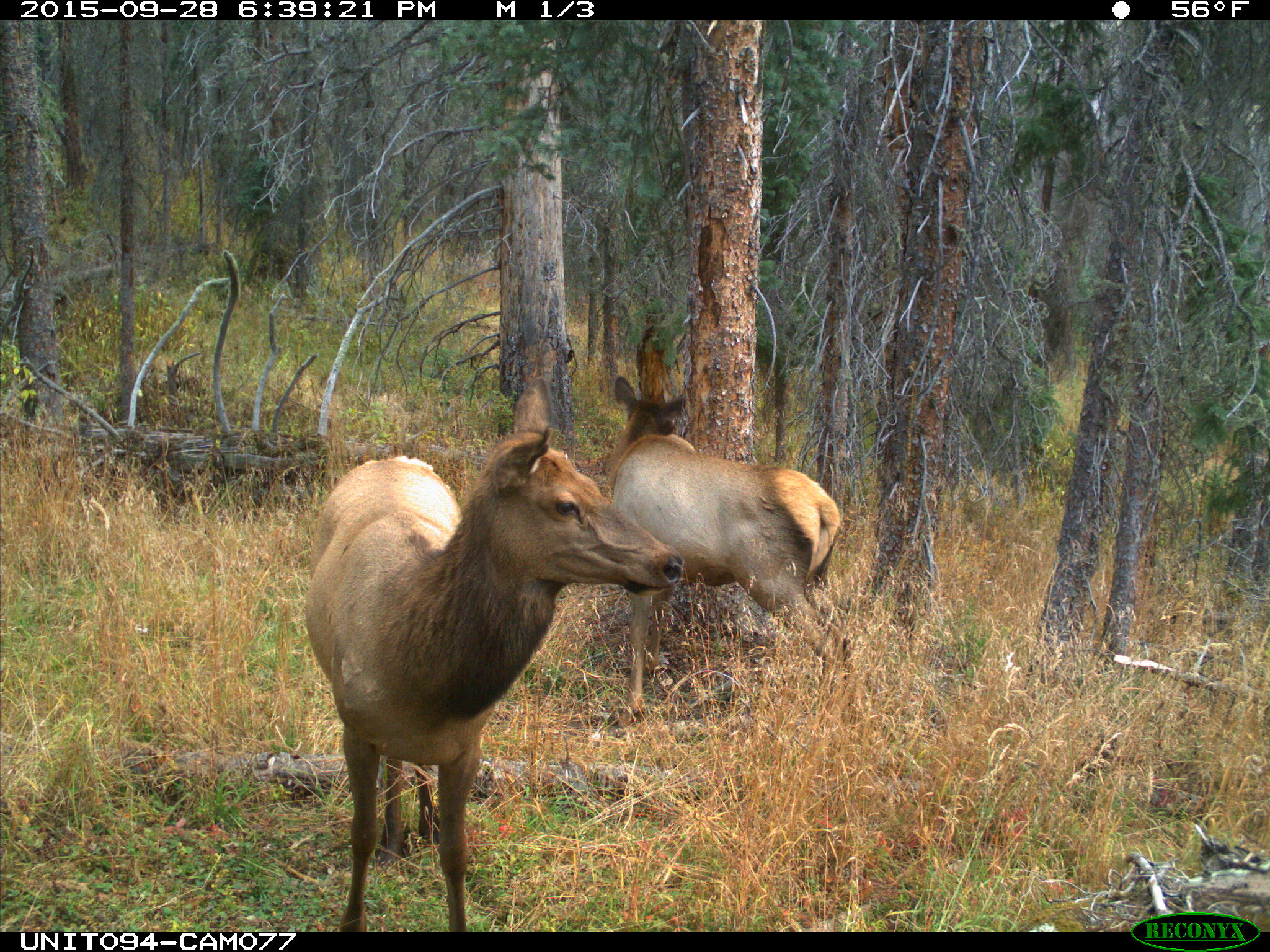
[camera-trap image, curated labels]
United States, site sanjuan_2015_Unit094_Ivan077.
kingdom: Animalia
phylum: Chordata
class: Mammalia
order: Artiodactyla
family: Cervidae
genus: Cervus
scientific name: Cervus elaphus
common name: red deer